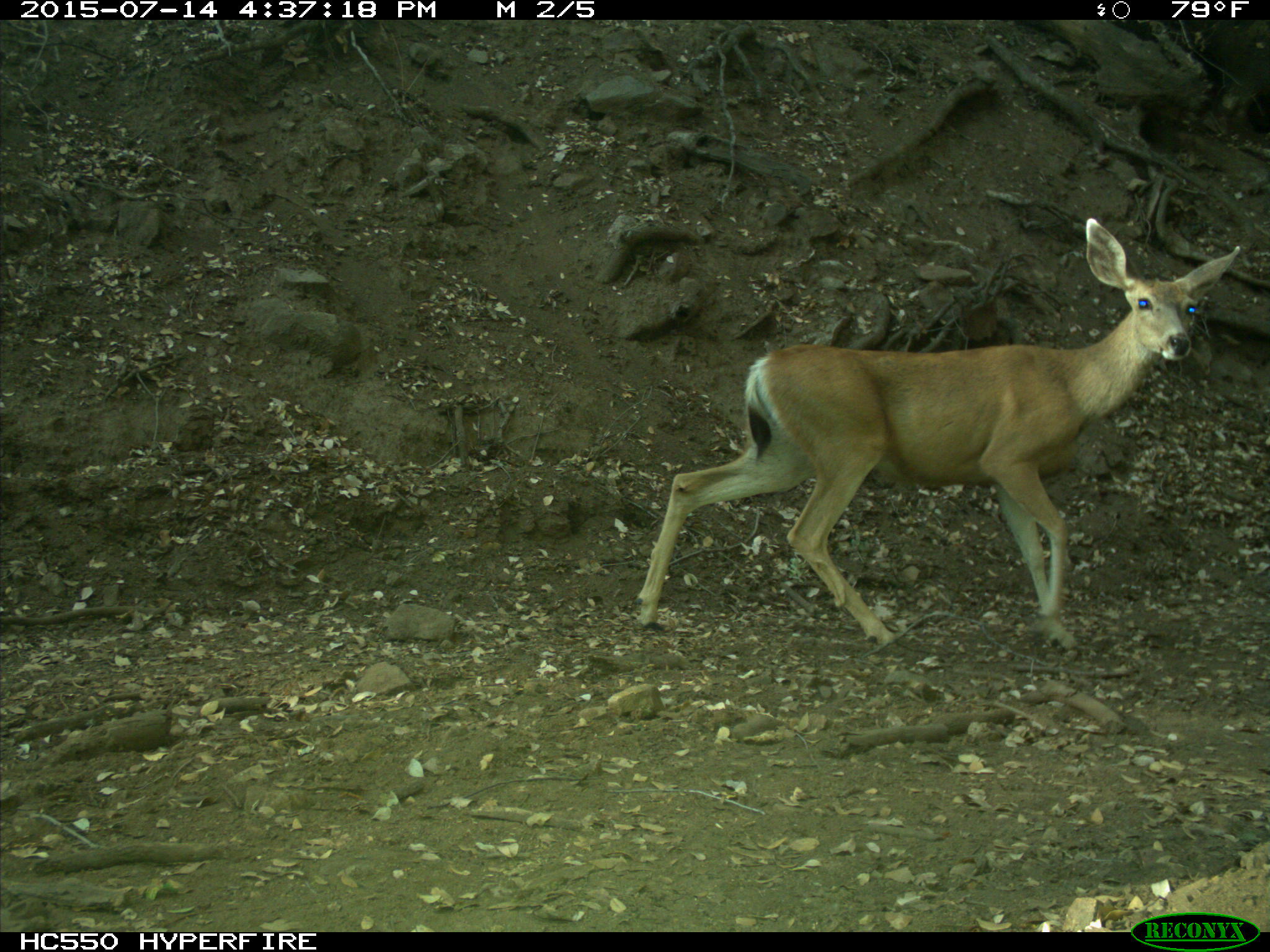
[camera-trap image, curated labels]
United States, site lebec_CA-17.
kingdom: Animalia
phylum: Chordata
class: Mammalia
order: Artiodactyla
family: Cervidae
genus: Odocoileus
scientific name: Odocoileus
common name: deer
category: unidentified deer